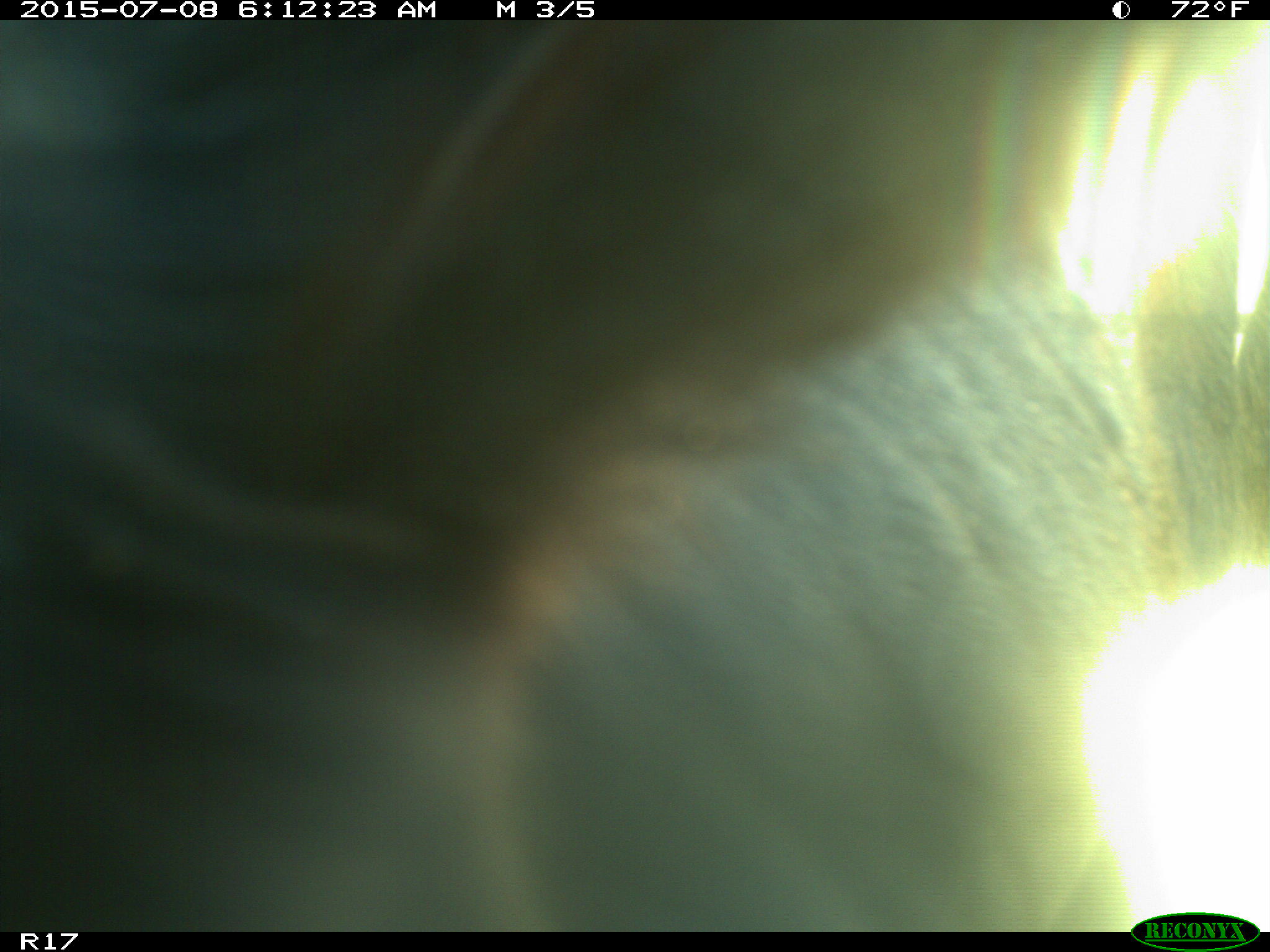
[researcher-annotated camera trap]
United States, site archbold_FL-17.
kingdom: Animalia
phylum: Chordata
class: Mammalia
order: Artiodactyla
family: Bovidae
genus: Bos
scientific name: Bos taurus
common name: domestic cow